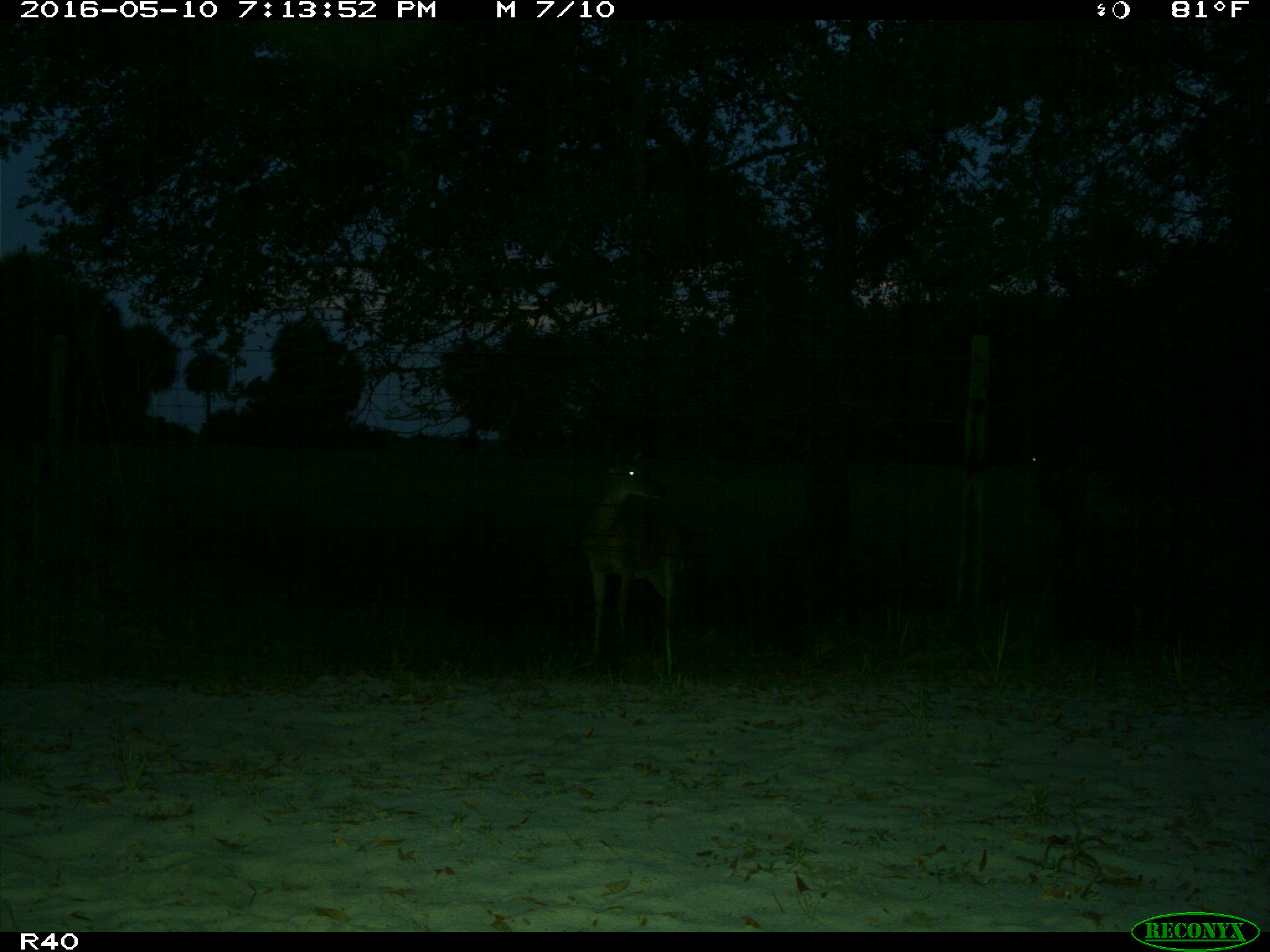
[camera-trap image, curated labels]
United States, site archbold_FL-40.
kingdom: Animalia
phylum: Chordata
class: Mammalia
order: Artiodactyla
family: Cervidae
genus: Odocoileus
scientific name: Odocoileus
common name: deer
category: unidentified deer